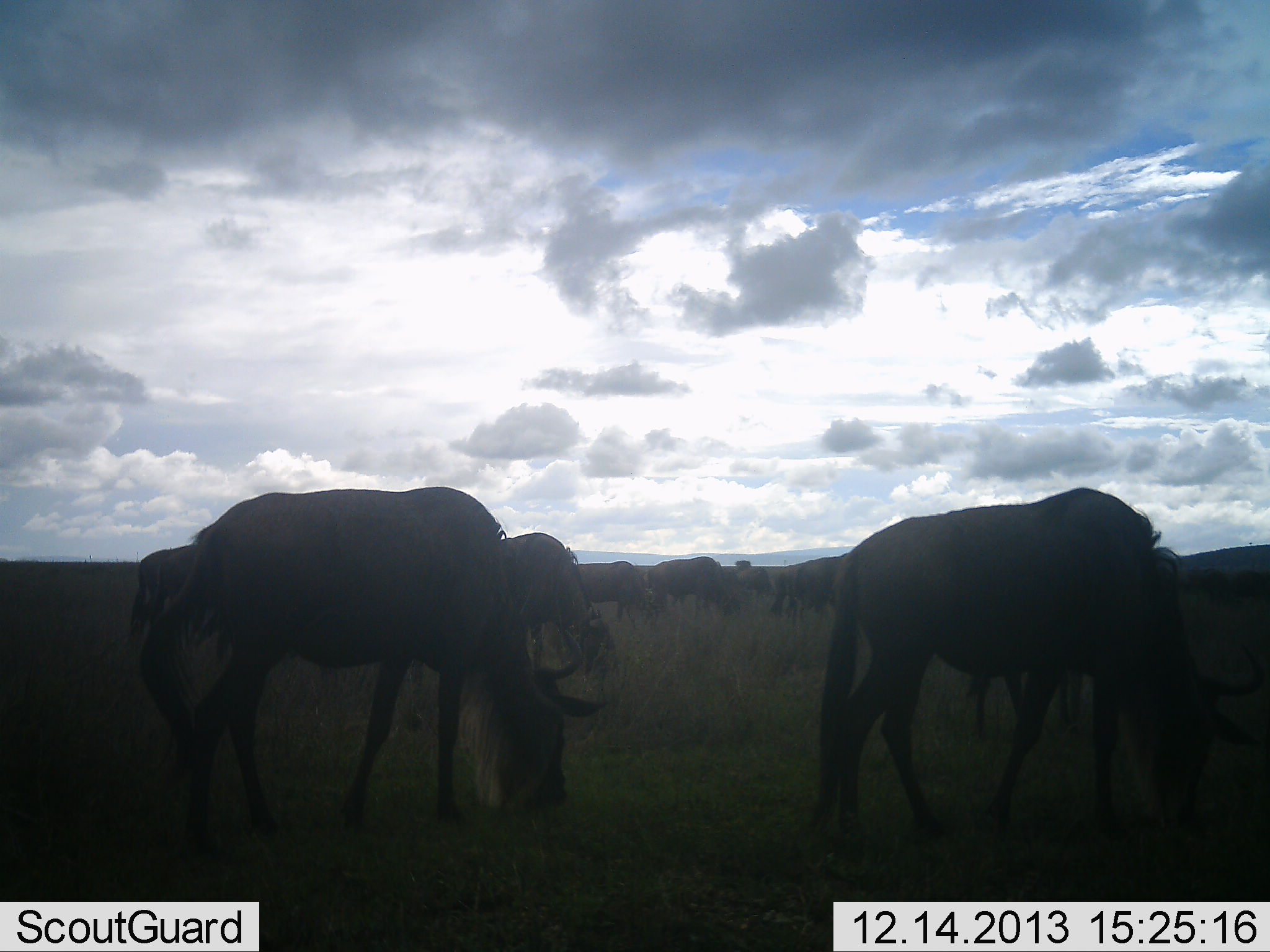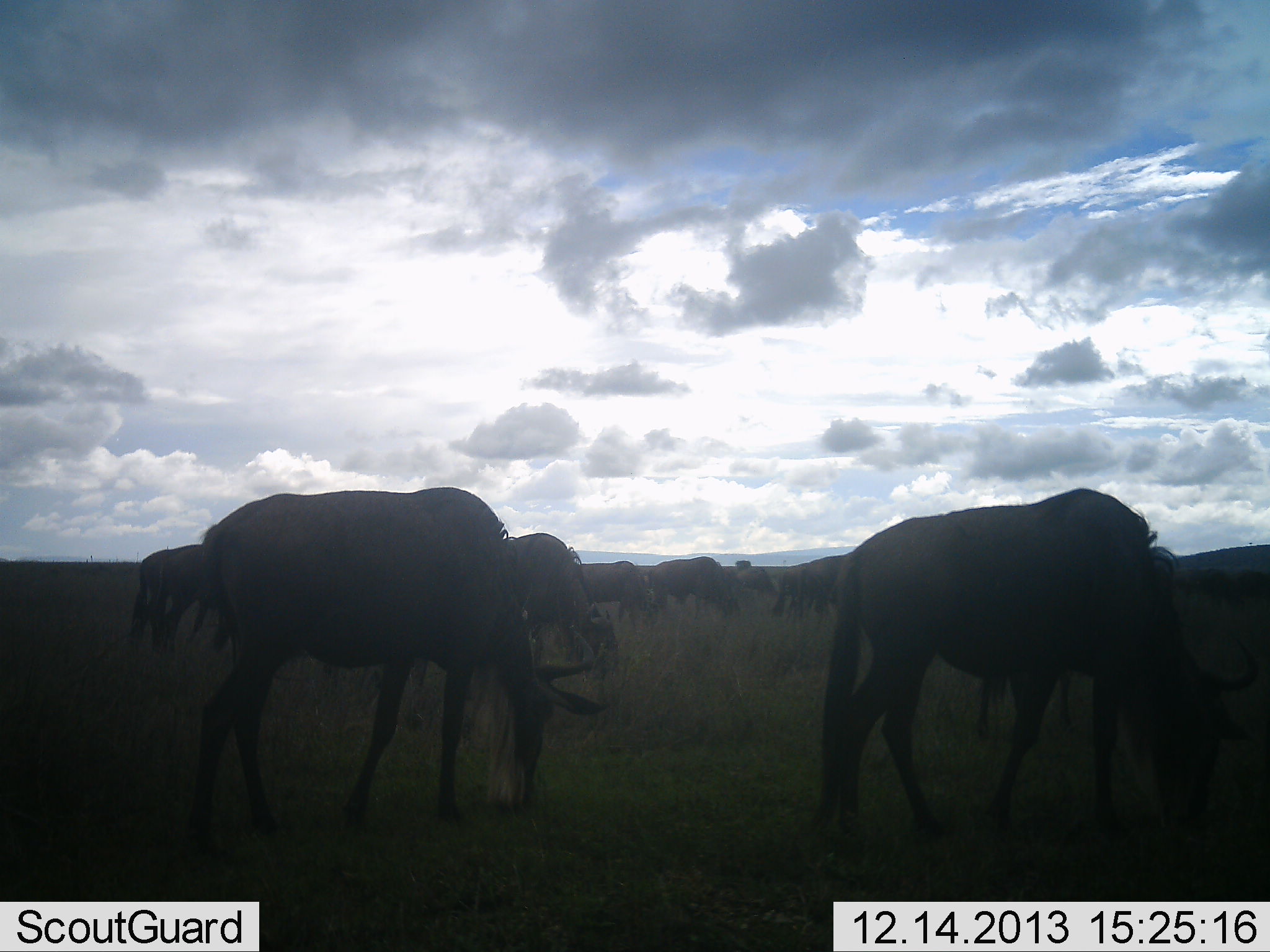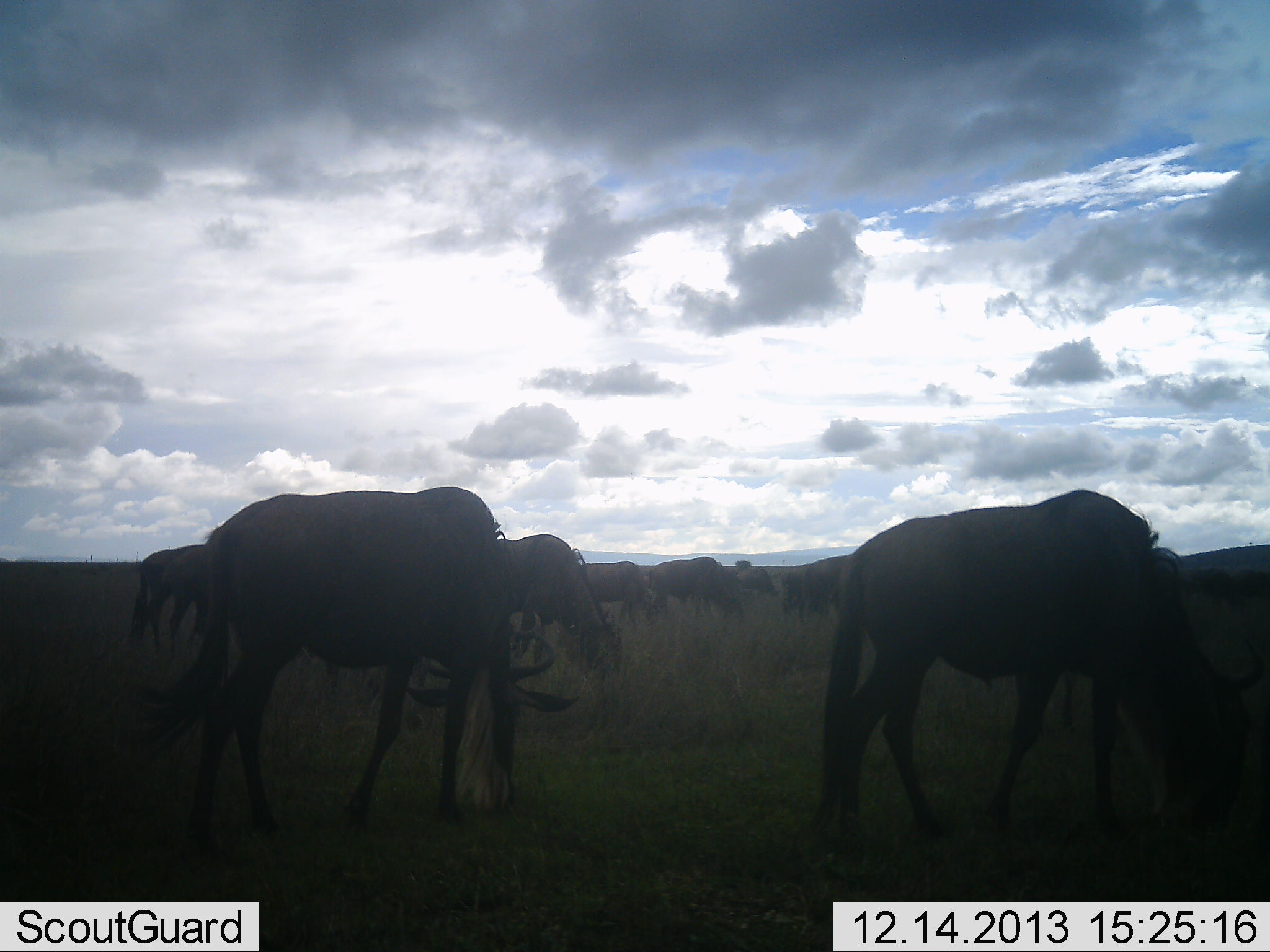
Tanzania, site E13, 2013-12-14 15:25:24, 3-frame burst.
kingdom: Animalia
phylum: Chordata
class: Mammalia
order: Artiodactyla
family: Bovidae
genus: Connochaetes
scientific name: Connochaetes taurinus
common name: blue wildebeest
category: wildebeest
Wildebeest (blue wildebeest) (Connochaetes taurinus), count 11-50. Behavior (volunteer vote fractions): standing 30%, resting 0%, moving 0%, interacting 0%. Young present (vote fraction): 0%. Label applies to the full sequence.